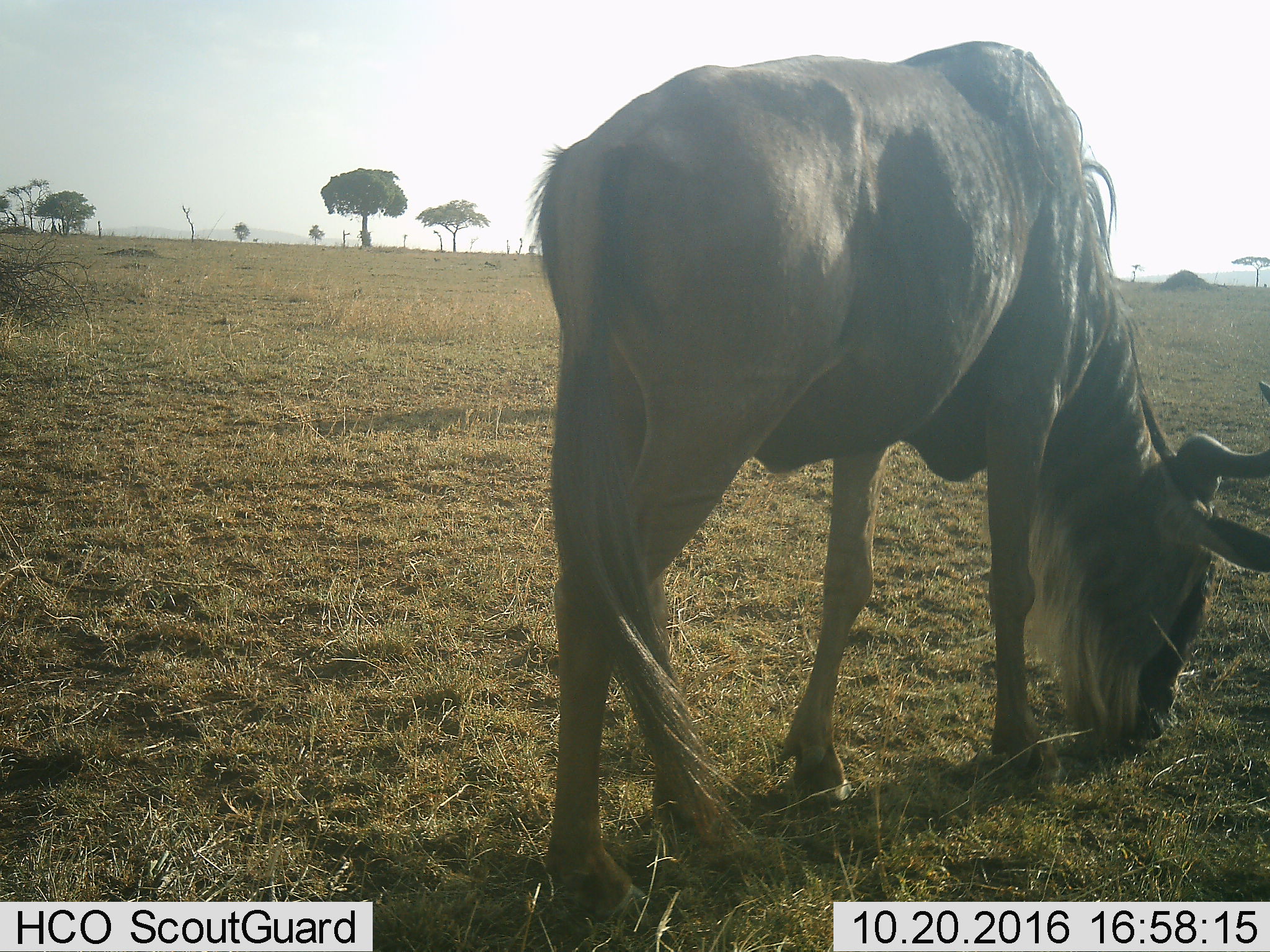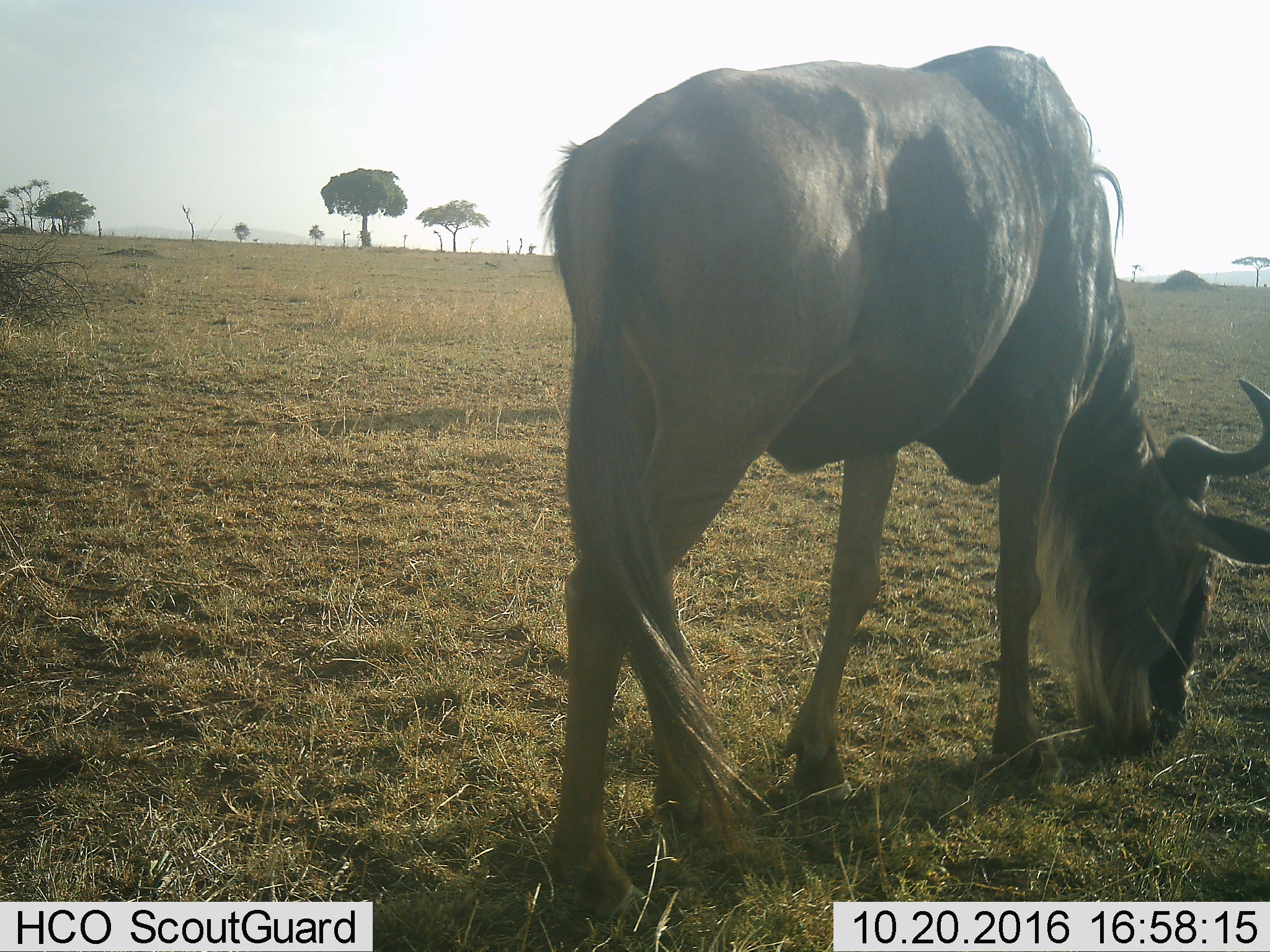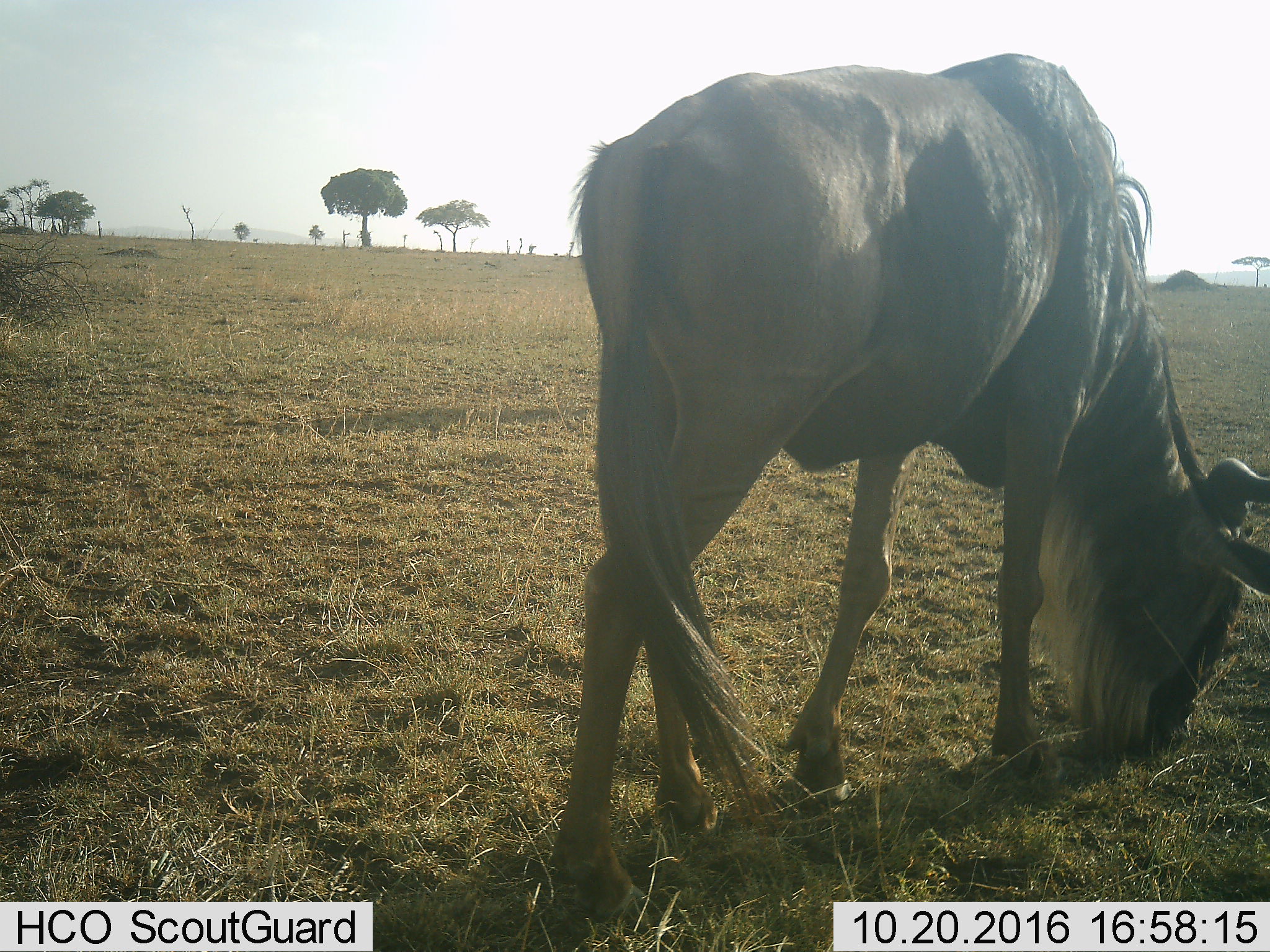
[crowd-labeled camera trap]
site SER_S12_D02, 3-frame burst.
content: unidentified animal